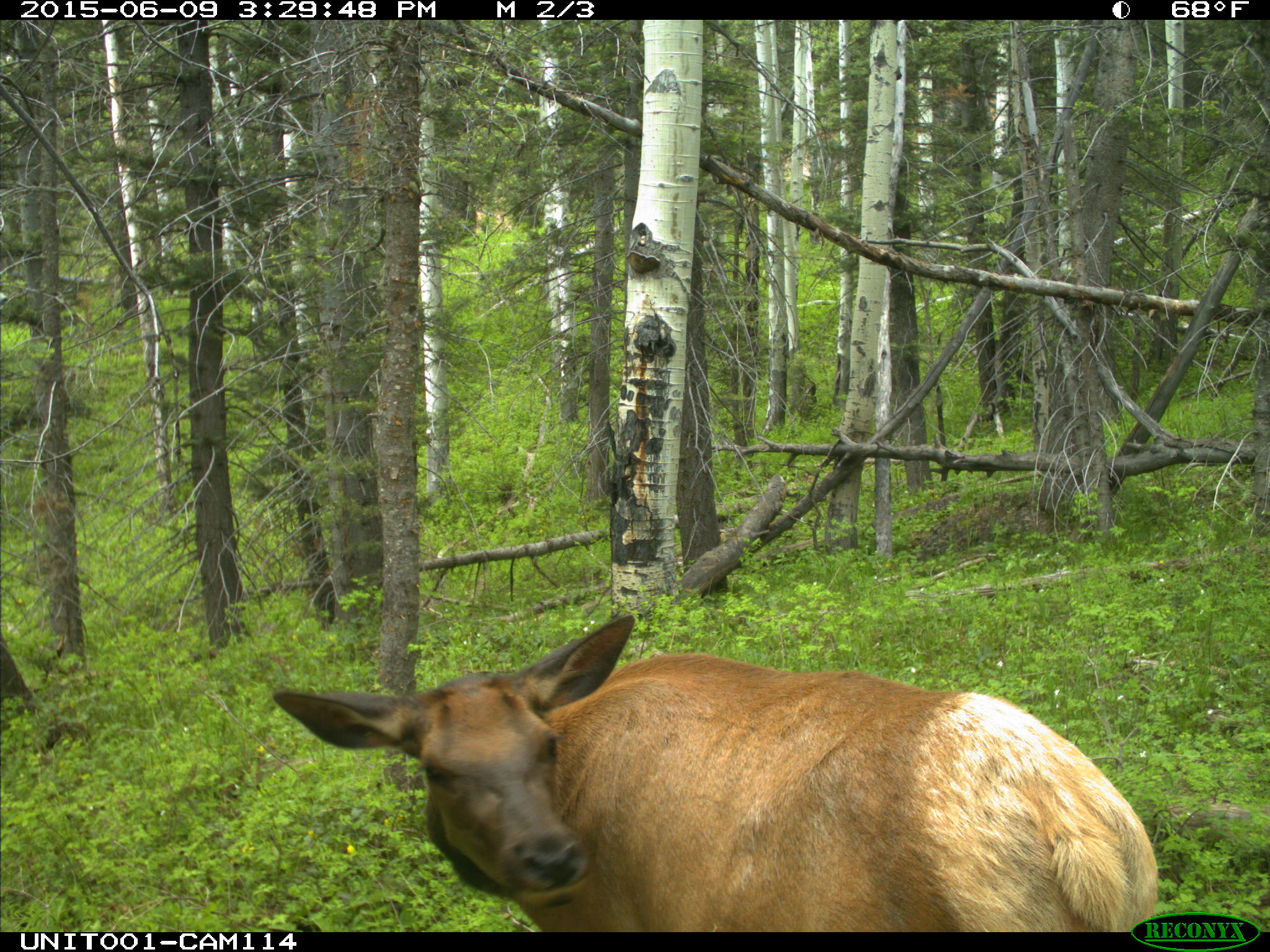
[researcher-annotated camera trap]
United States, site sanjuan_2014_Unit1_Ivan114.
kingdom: Animalia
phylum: Chordata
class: Mammalia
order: Artiodactyla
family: Cervidae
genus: Cervus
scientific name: Cervus elaphus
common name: red deer